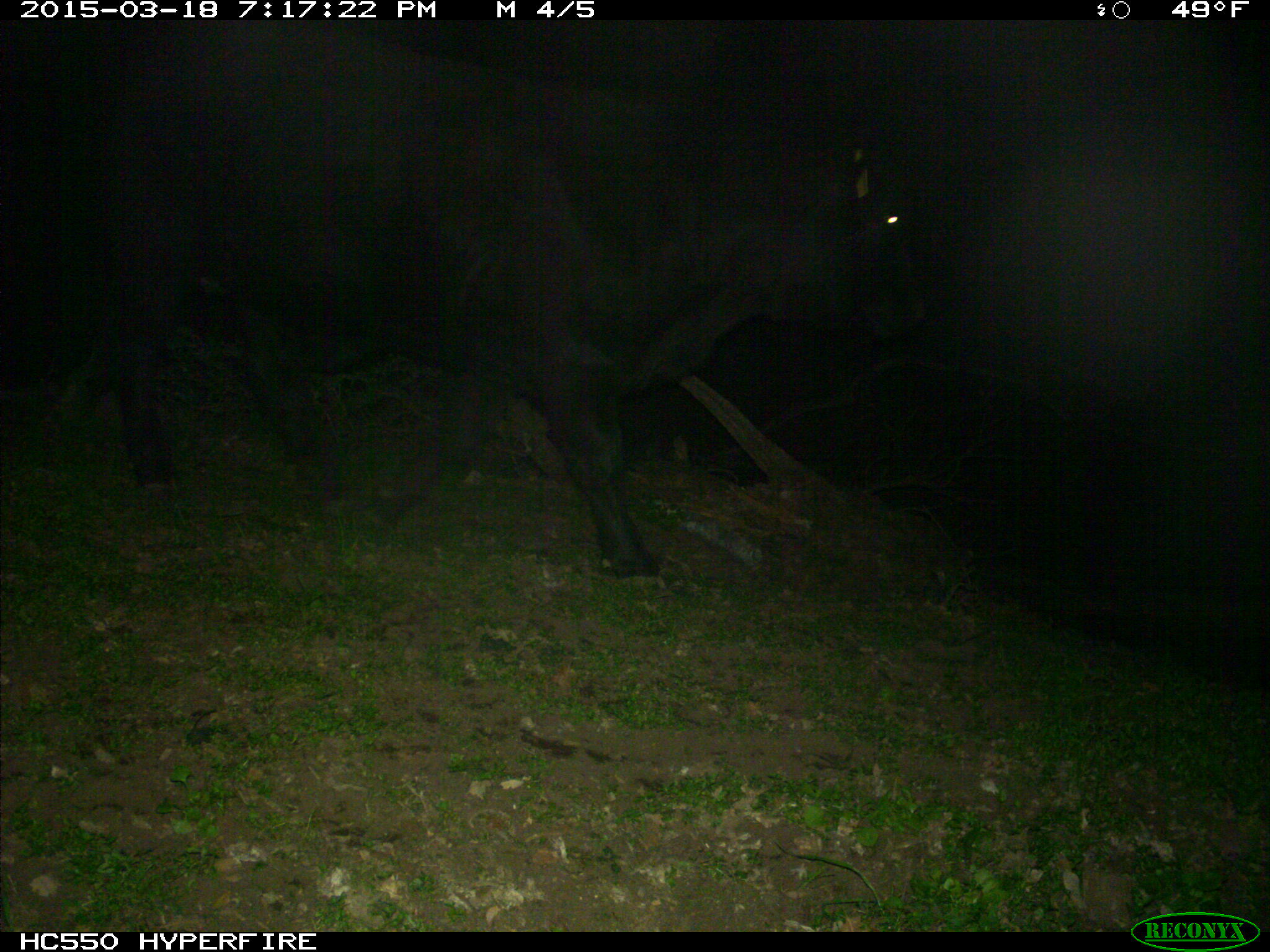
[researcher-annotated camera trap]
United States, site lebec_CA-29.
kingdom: Animalia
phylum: Chordata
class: Mammalia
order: Artiodactyla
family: Bovidae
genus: Bos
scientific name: Bos taurus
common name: domestic cow